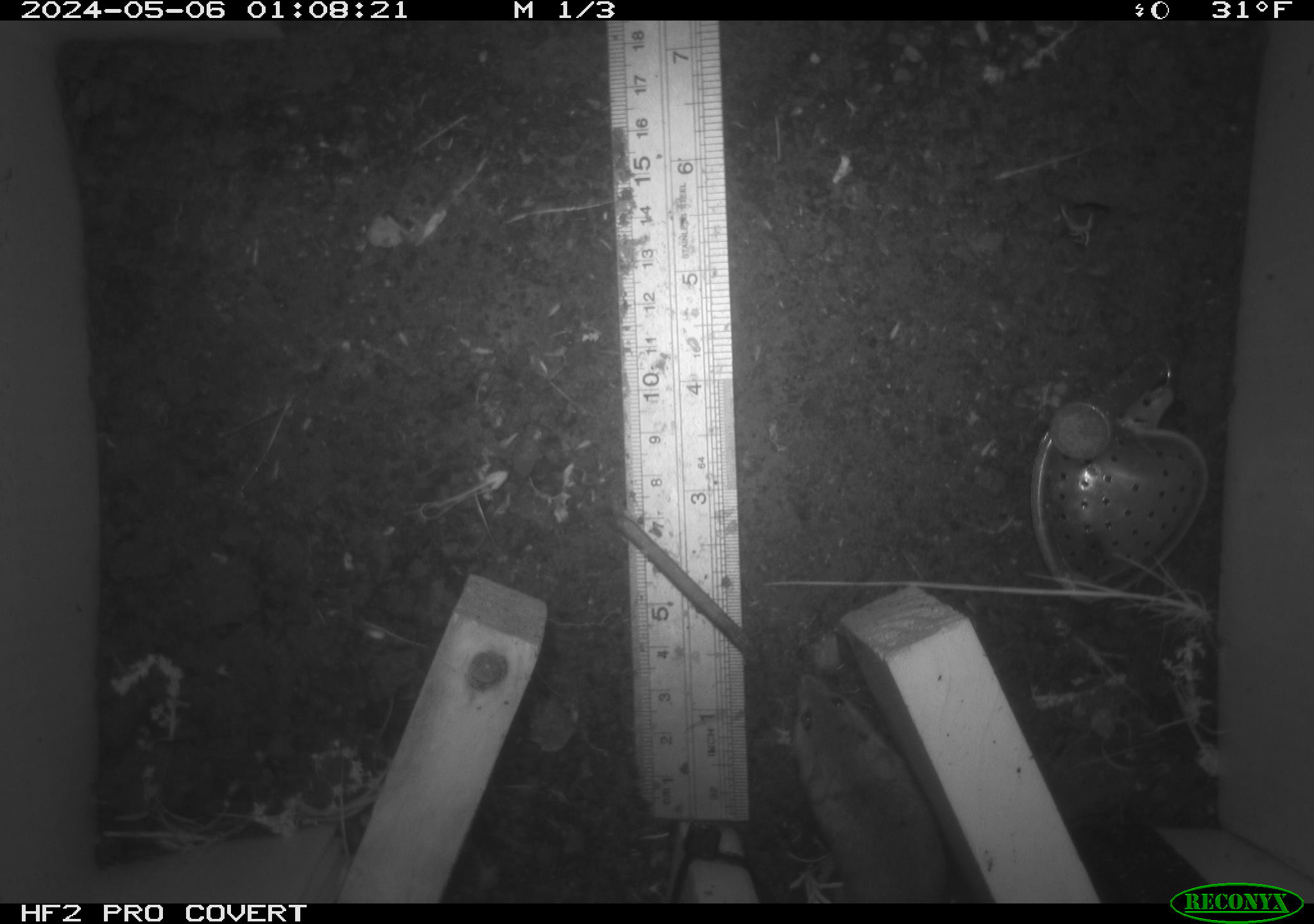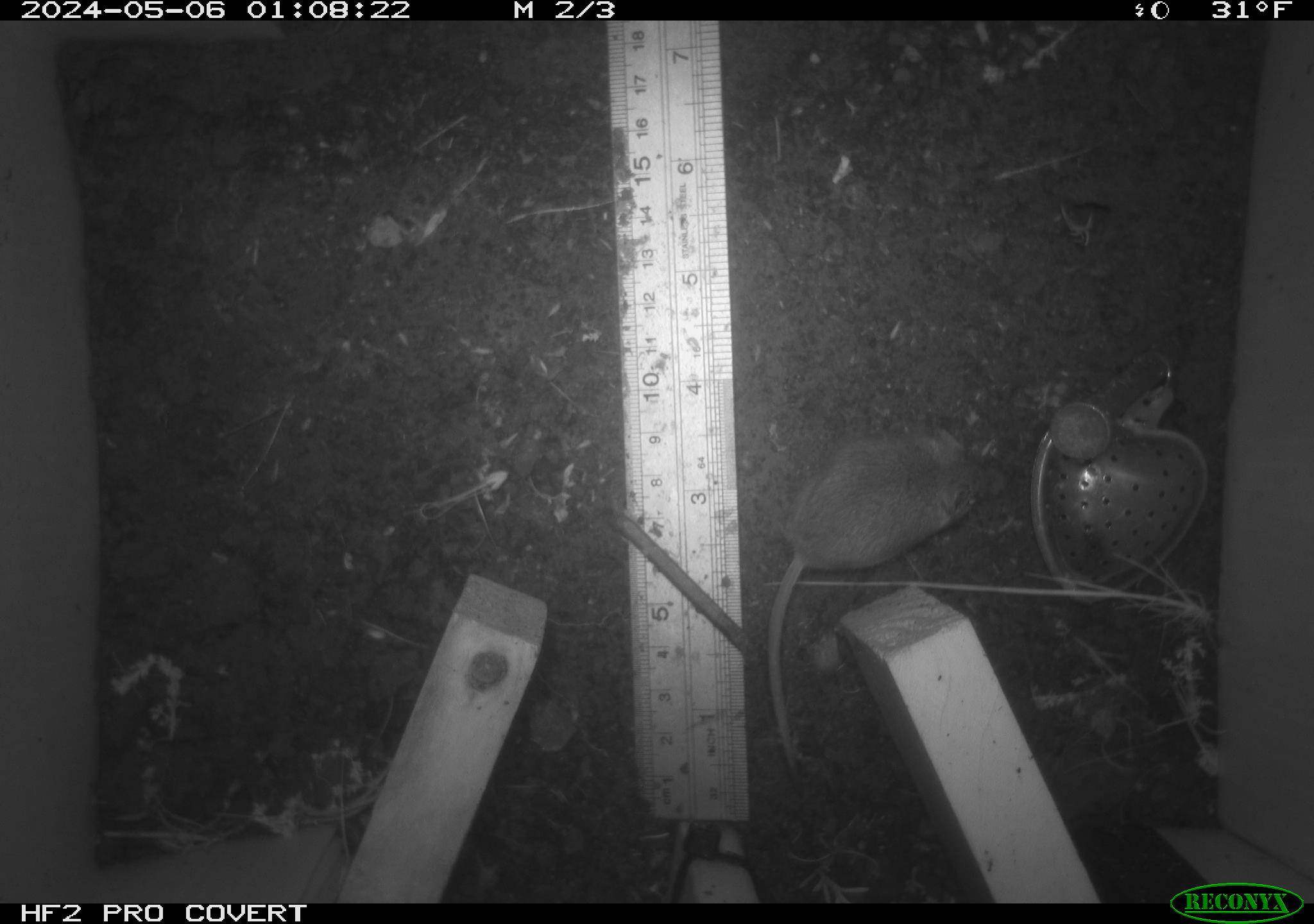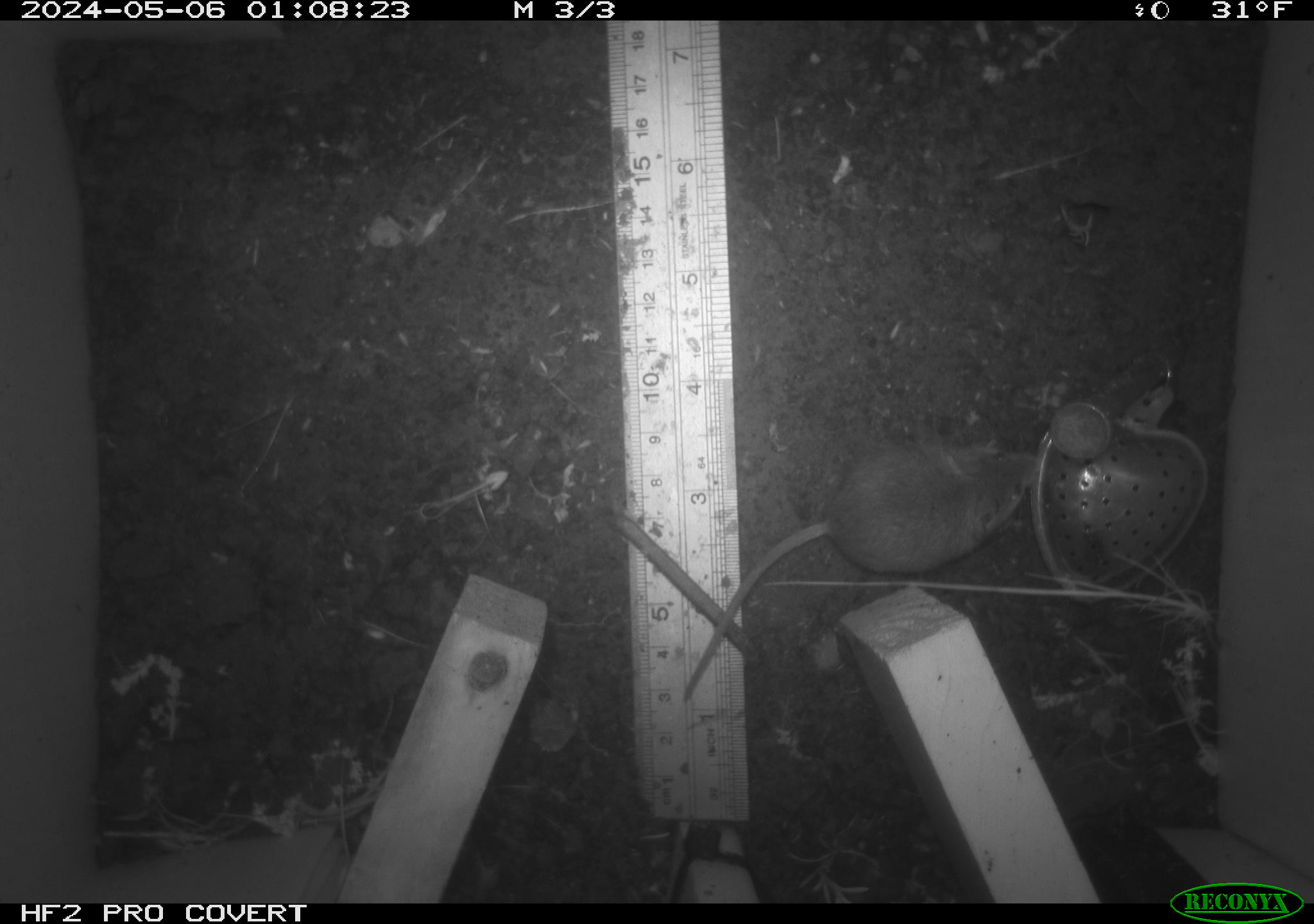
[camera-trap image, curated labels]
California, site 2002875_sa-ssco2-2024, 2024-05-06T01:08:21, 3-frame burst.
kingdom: Animalia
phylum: Chordata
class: Mammalia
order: Rodentia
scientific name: Rodentia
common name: mouse species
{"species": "mouse species (Rodentia)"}